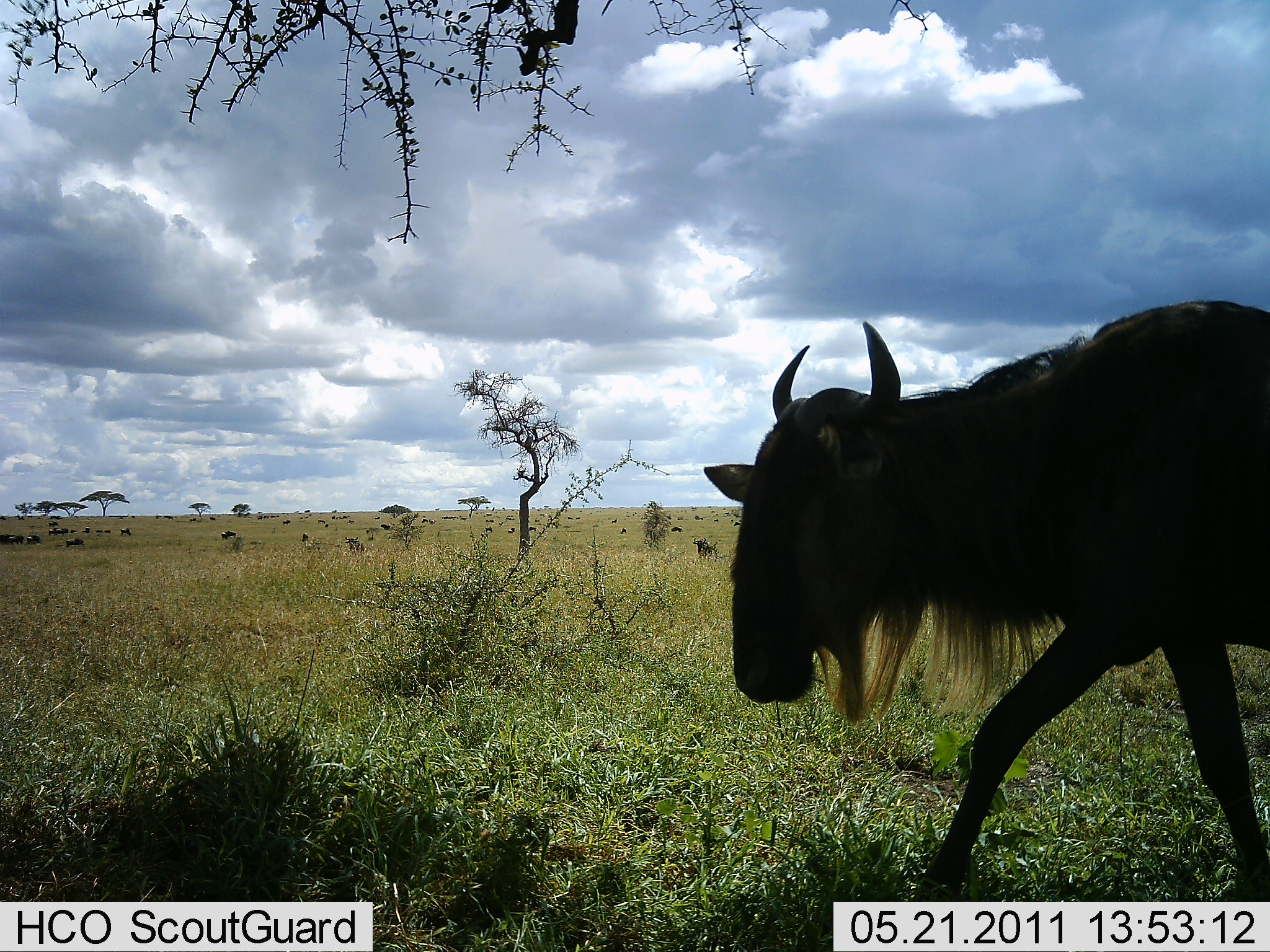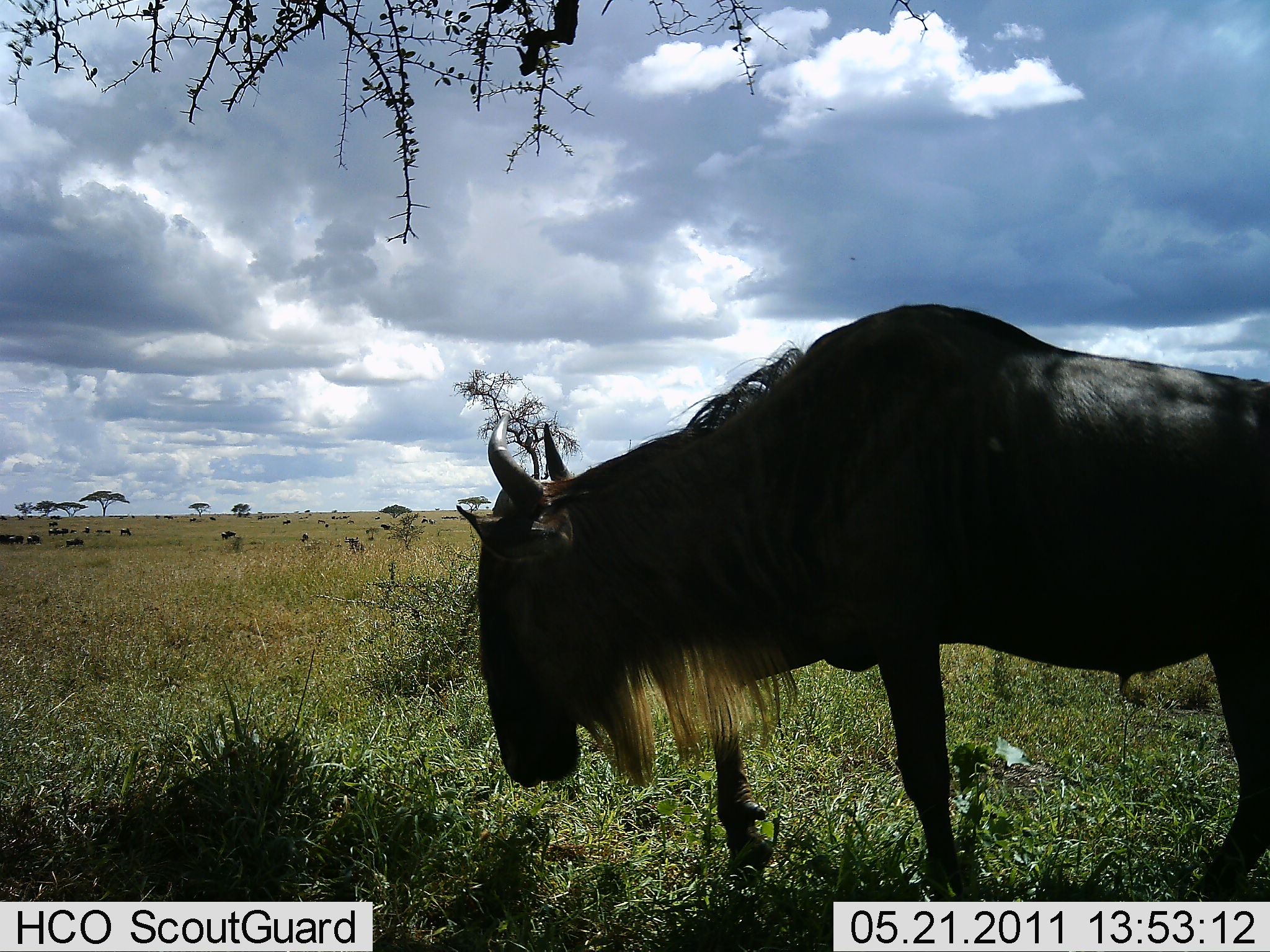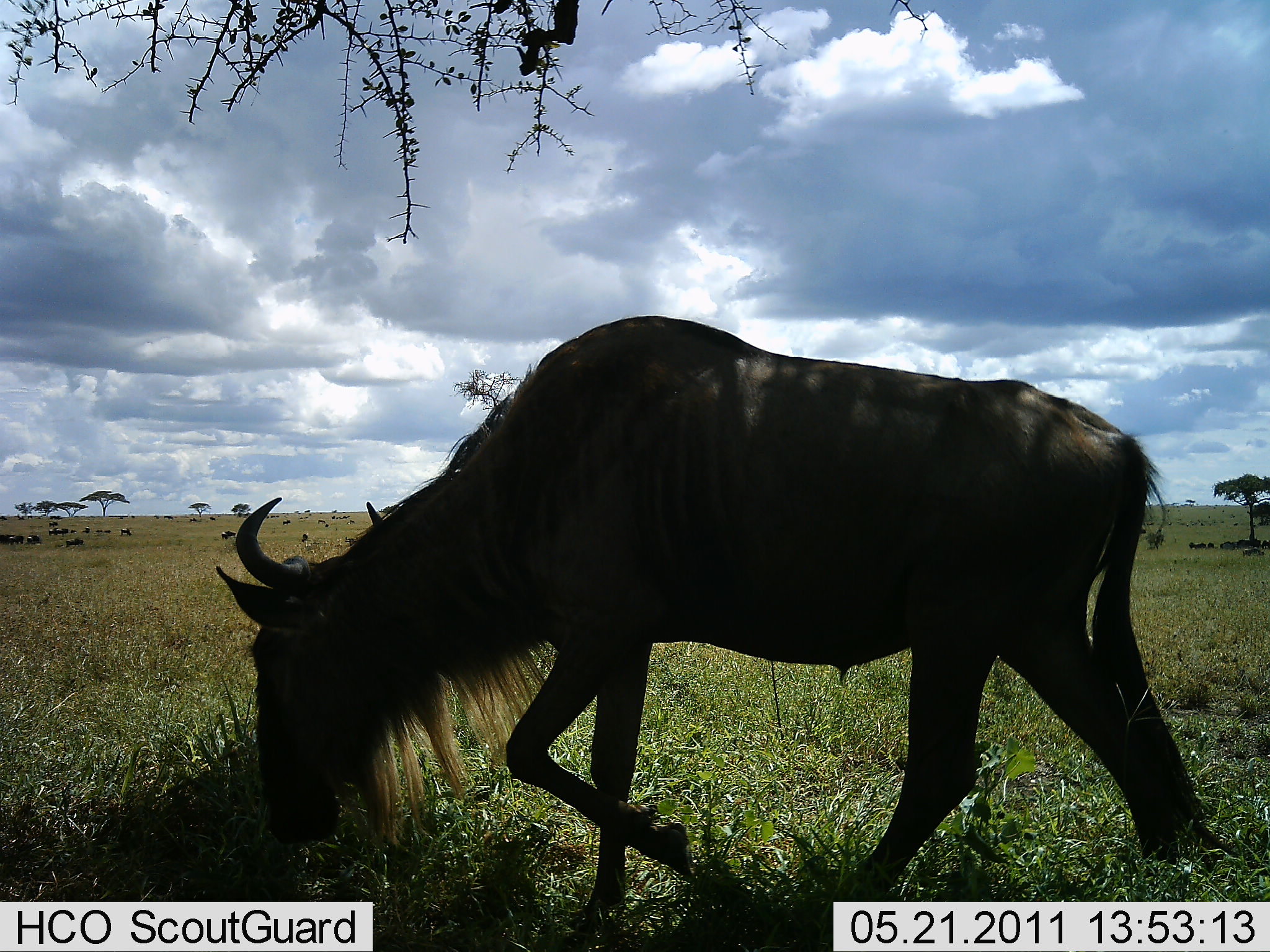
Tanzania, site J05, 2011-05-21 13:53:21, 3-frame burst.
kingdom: Animalia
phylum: Chordata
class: Mammalia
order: Artiodactyla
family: Bovidae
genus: Connochaetes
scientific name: Connochaetes taurinus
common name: blue wildebeest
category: wildebeest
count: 1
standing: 18%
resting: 9%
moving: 55%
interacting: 0%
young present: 0%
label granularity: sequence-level